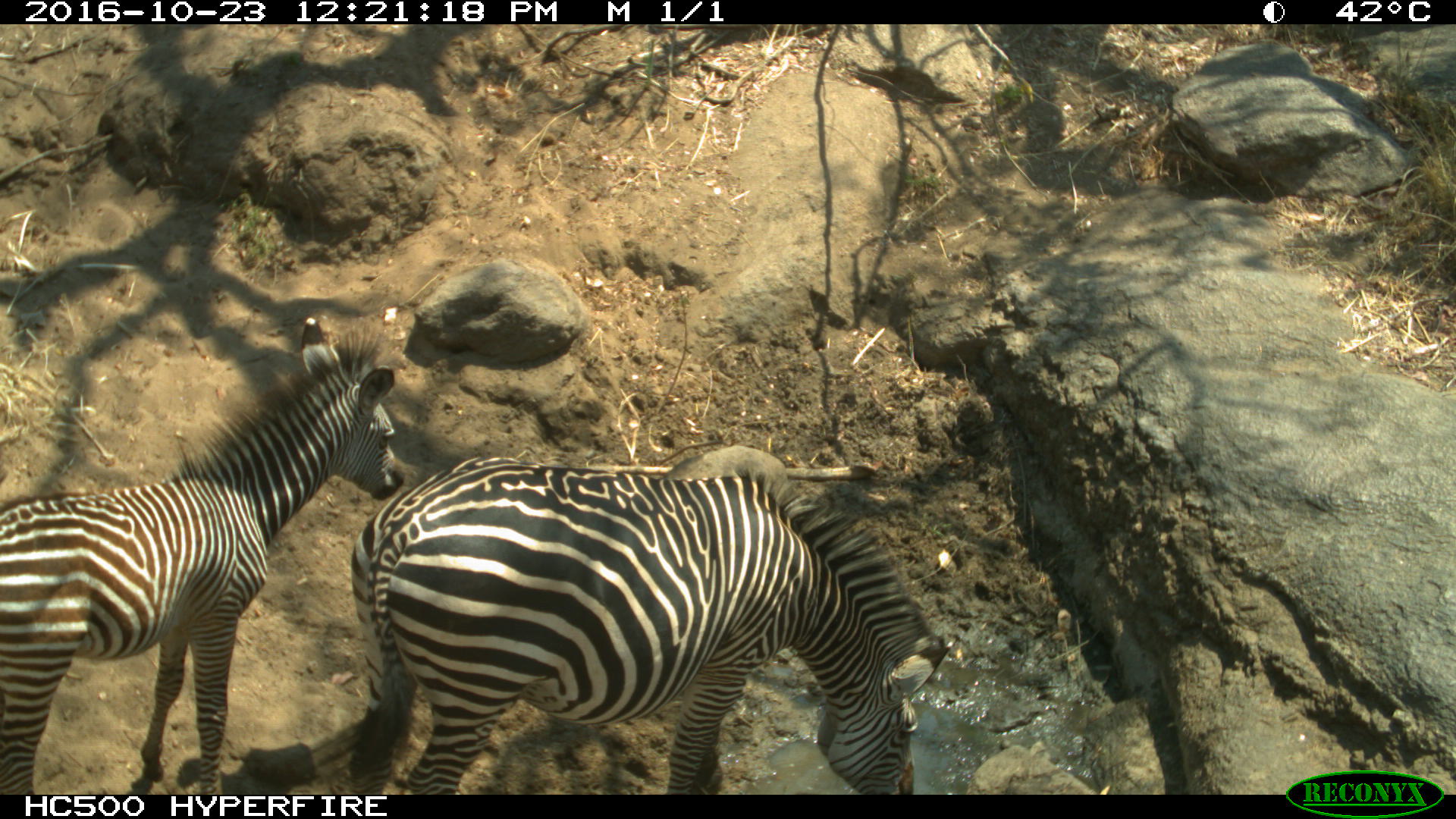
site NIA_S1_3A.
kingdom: Animalia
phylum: Chordata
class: Mammalia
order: Perissodactyla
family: Equidae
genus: Equus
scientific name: Equus quagga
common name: plains zebra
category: zebraplains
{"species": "zebraplains (plains zebra) (Equus quagga)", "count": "2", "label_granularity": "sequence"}